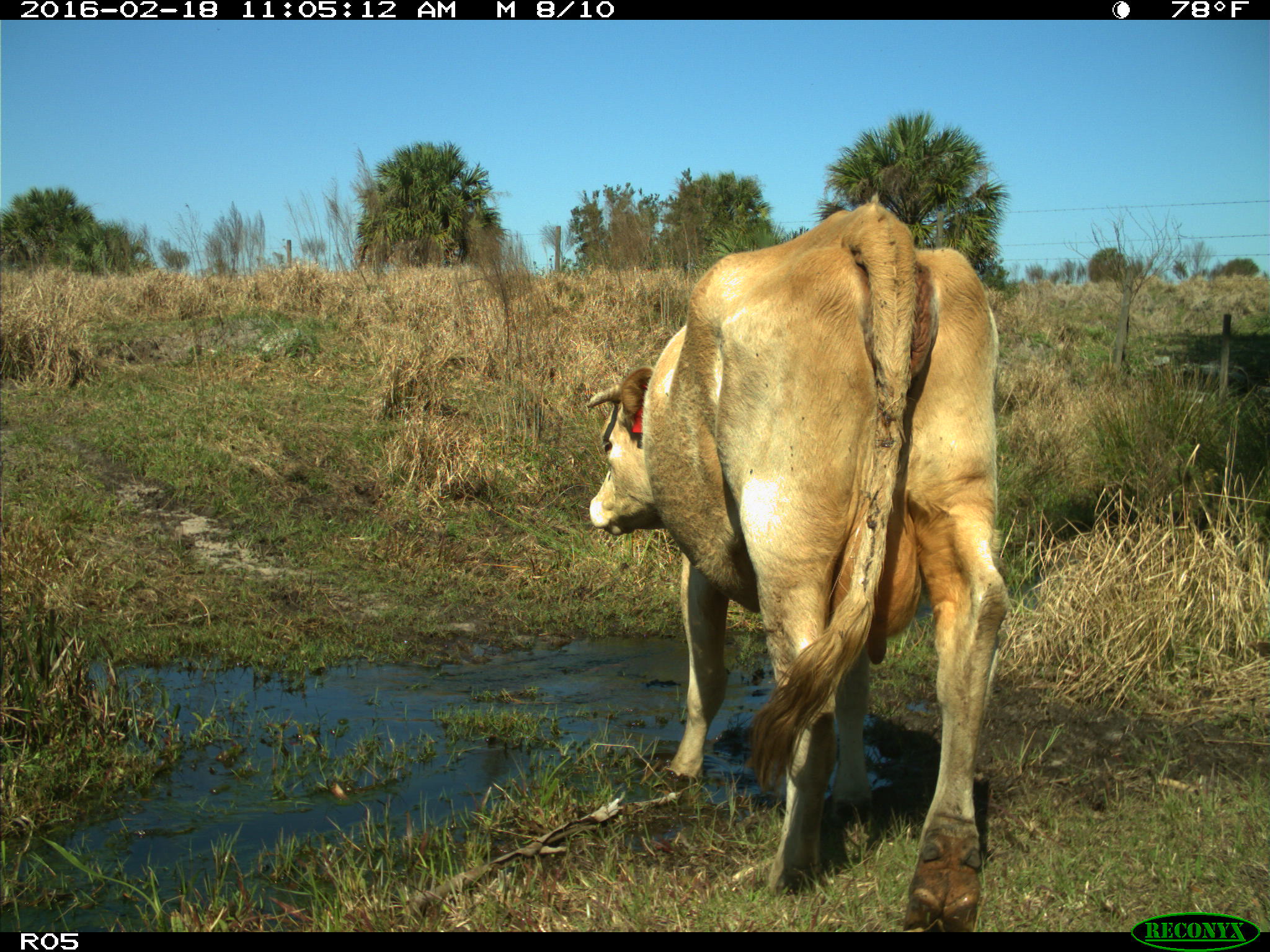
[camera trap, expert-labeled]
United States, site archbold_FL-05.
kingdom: Animalia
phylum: Chordata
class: Mammalia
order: Artiodactyla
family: Bovidae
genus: Bos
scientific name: Bos taurus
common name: domestic cow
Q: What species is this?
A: Bos taurus (domestic cow).